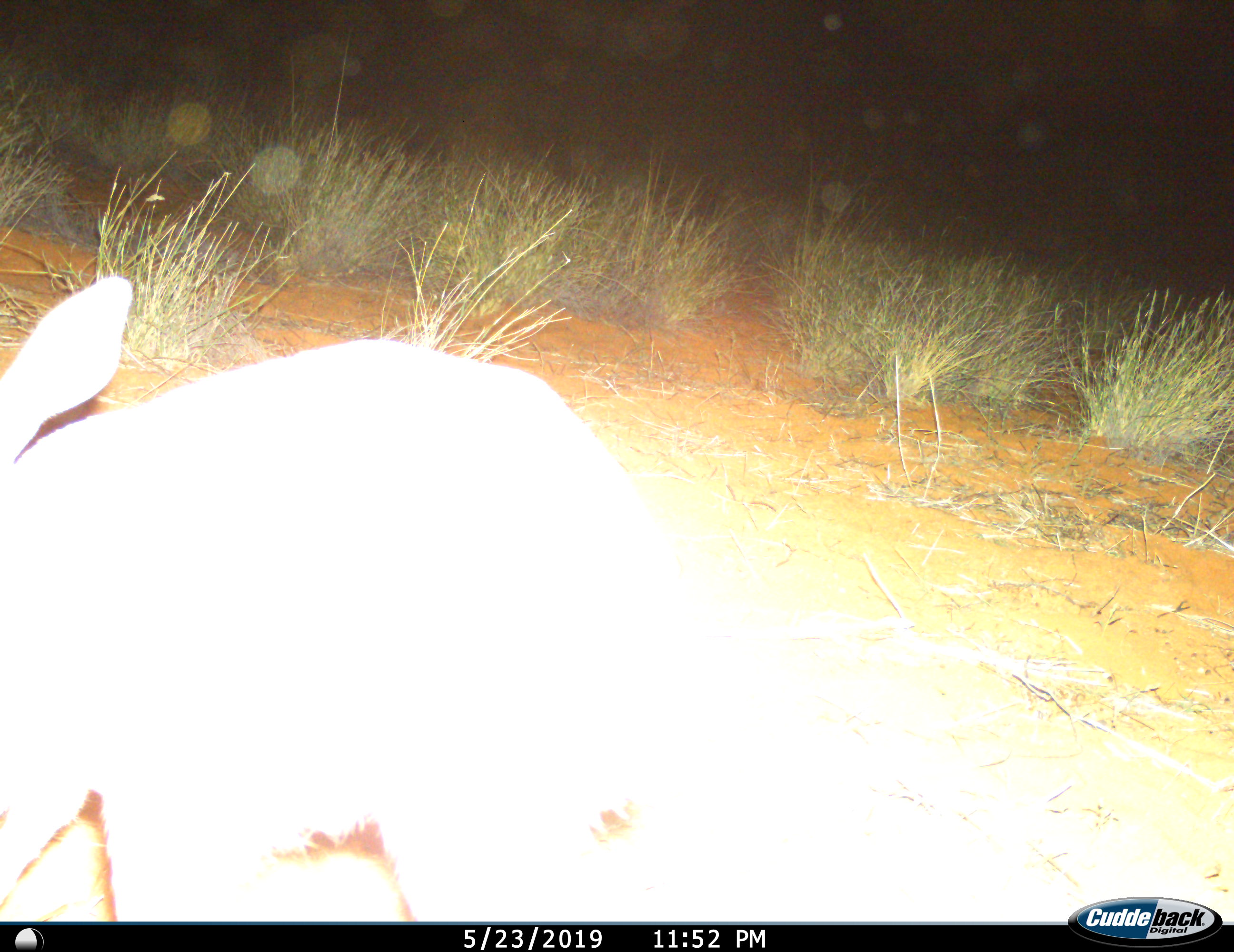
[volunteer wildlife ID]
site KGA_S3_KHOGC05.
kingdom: Animalia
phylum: Chordata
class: Mammalia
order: Tubulidentata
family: Orycteropodidae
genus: Orycteropus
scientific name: Orycteropus afer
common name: aardvark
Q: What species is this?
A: Aardvark (Orycteropus afer).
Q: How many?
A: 1.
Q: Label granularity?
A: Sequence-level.